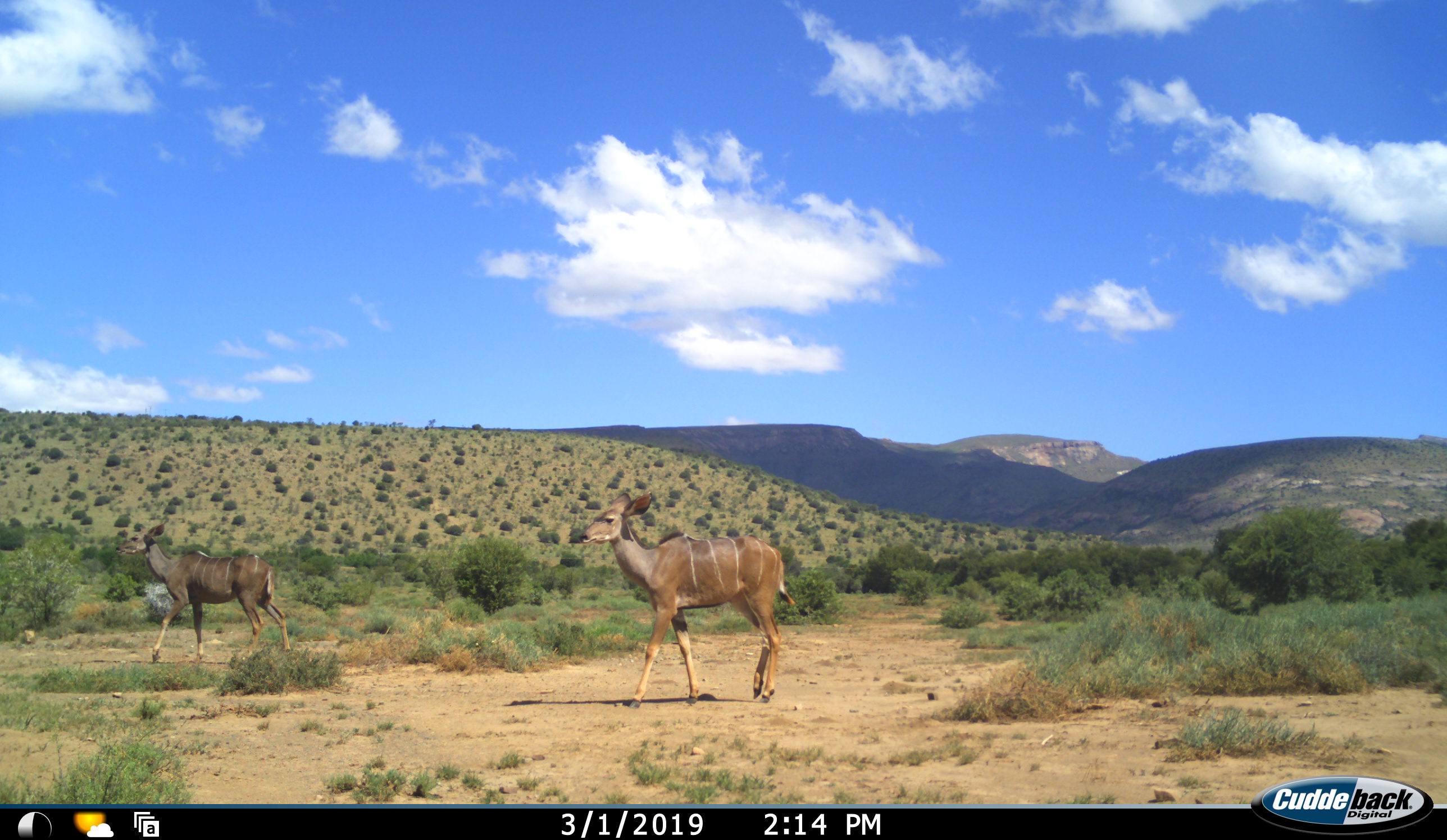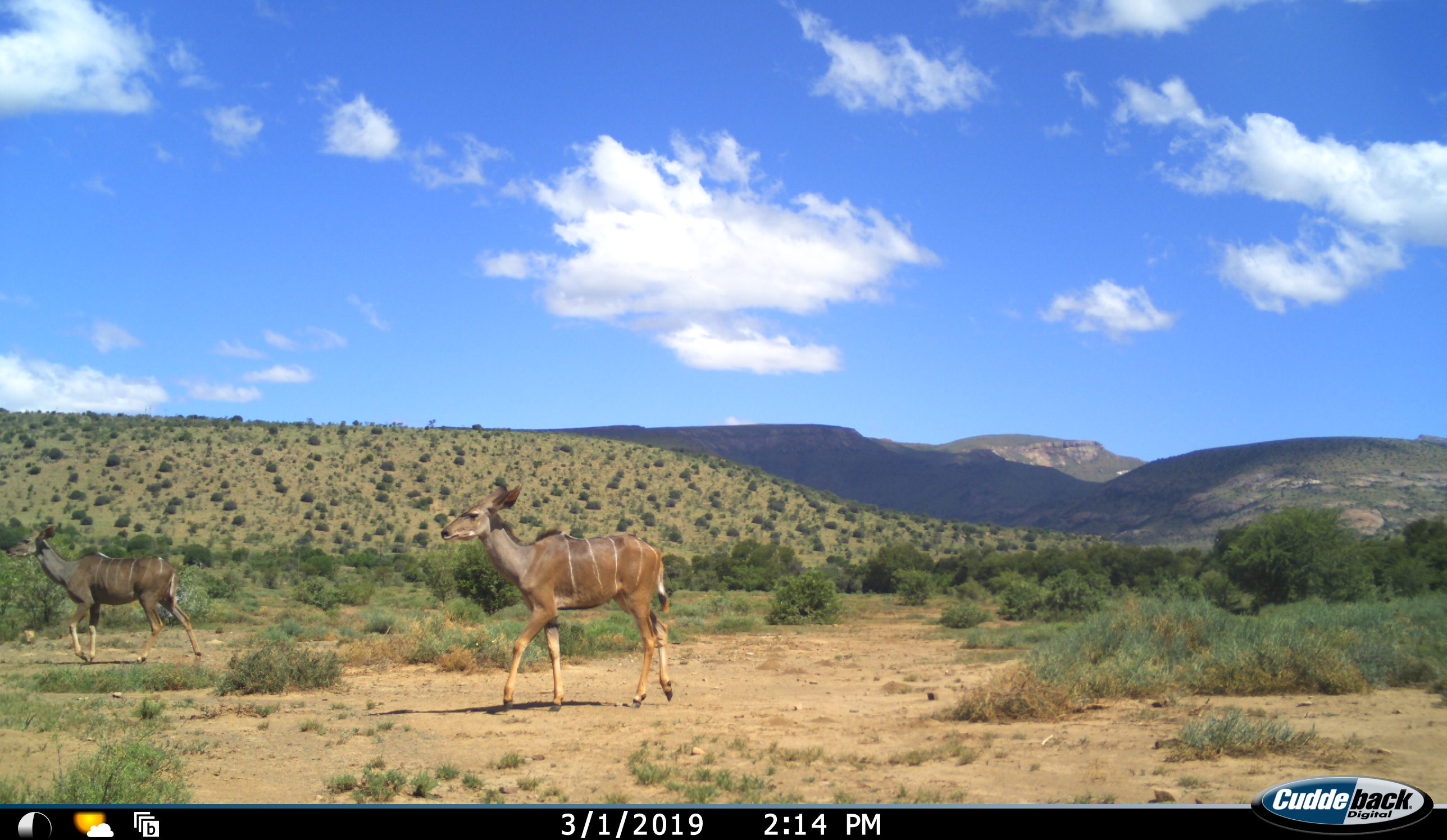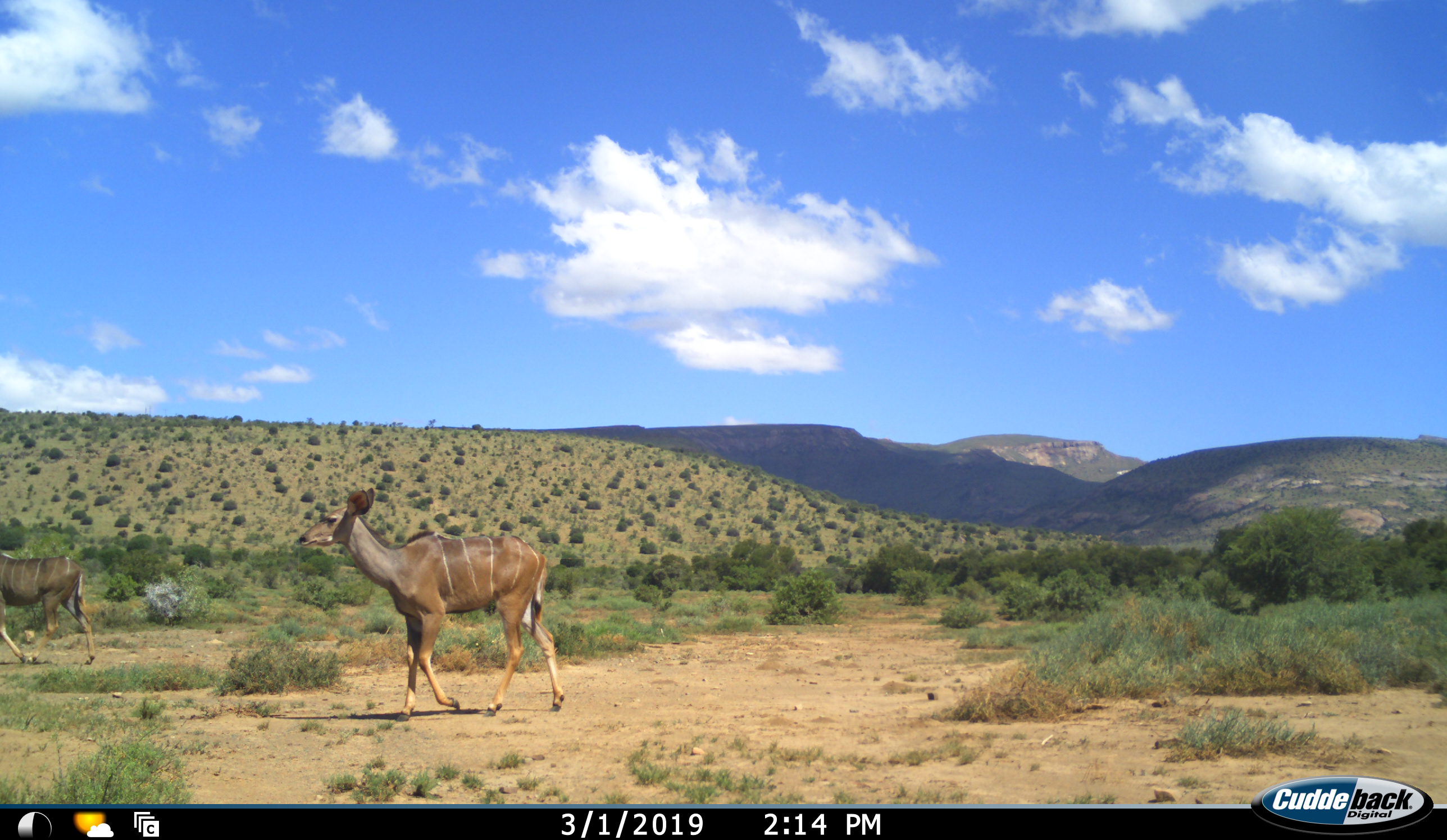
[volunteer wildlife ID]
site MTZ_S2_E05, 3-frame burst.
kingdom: Animalia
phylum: Chordata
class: Mammalia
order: Artiodactyla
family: Bovidae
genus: Tragelaphus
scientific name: Tragelaphus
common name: kudu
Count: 2.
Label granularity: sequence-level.